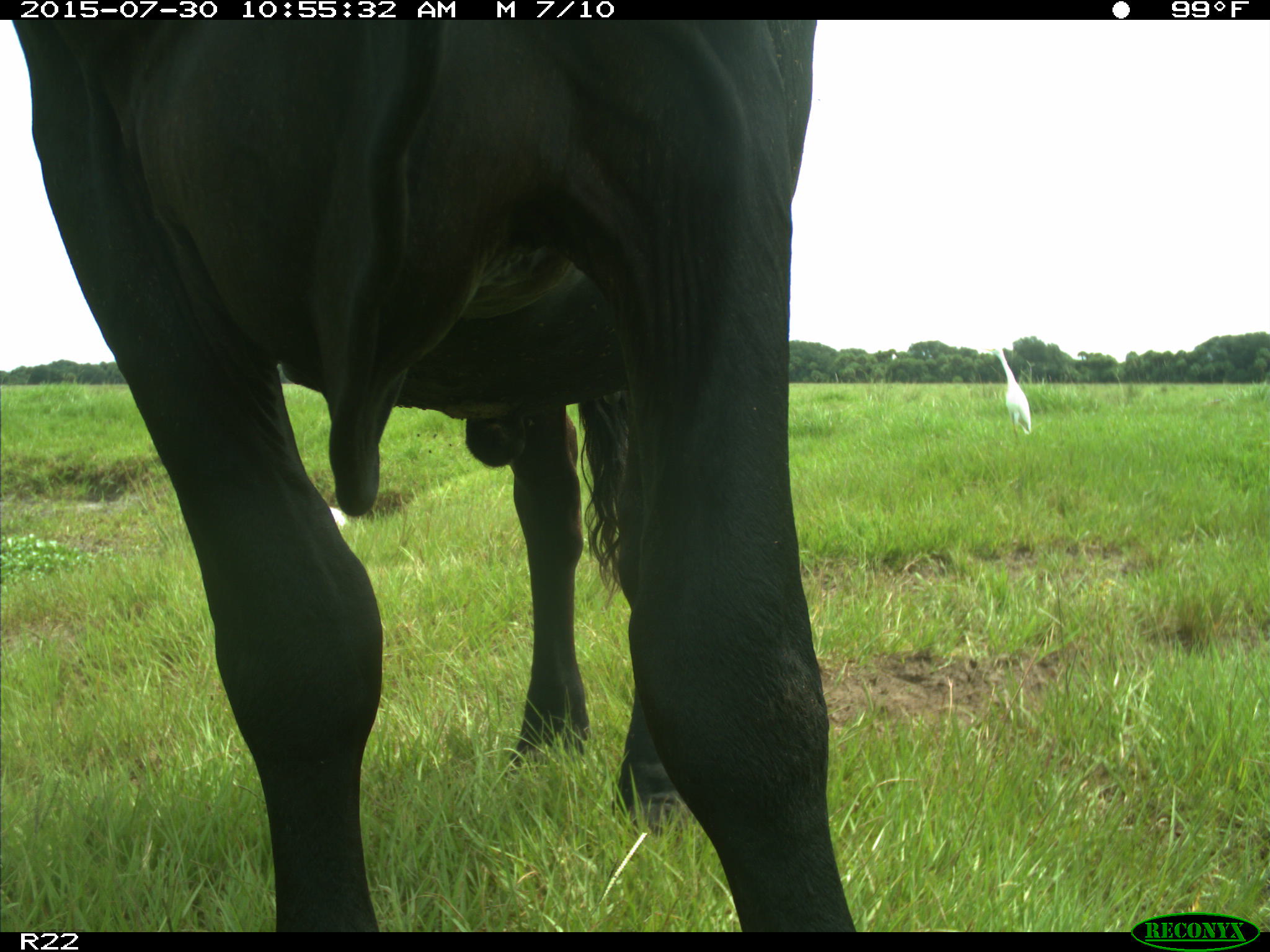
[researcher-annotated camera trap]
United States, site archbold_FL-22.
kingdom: Animalia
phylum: Chordata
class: Mammalia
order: Artiodactyla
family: Bovidae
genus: Bos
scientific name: Bos taurus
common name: domestic cow